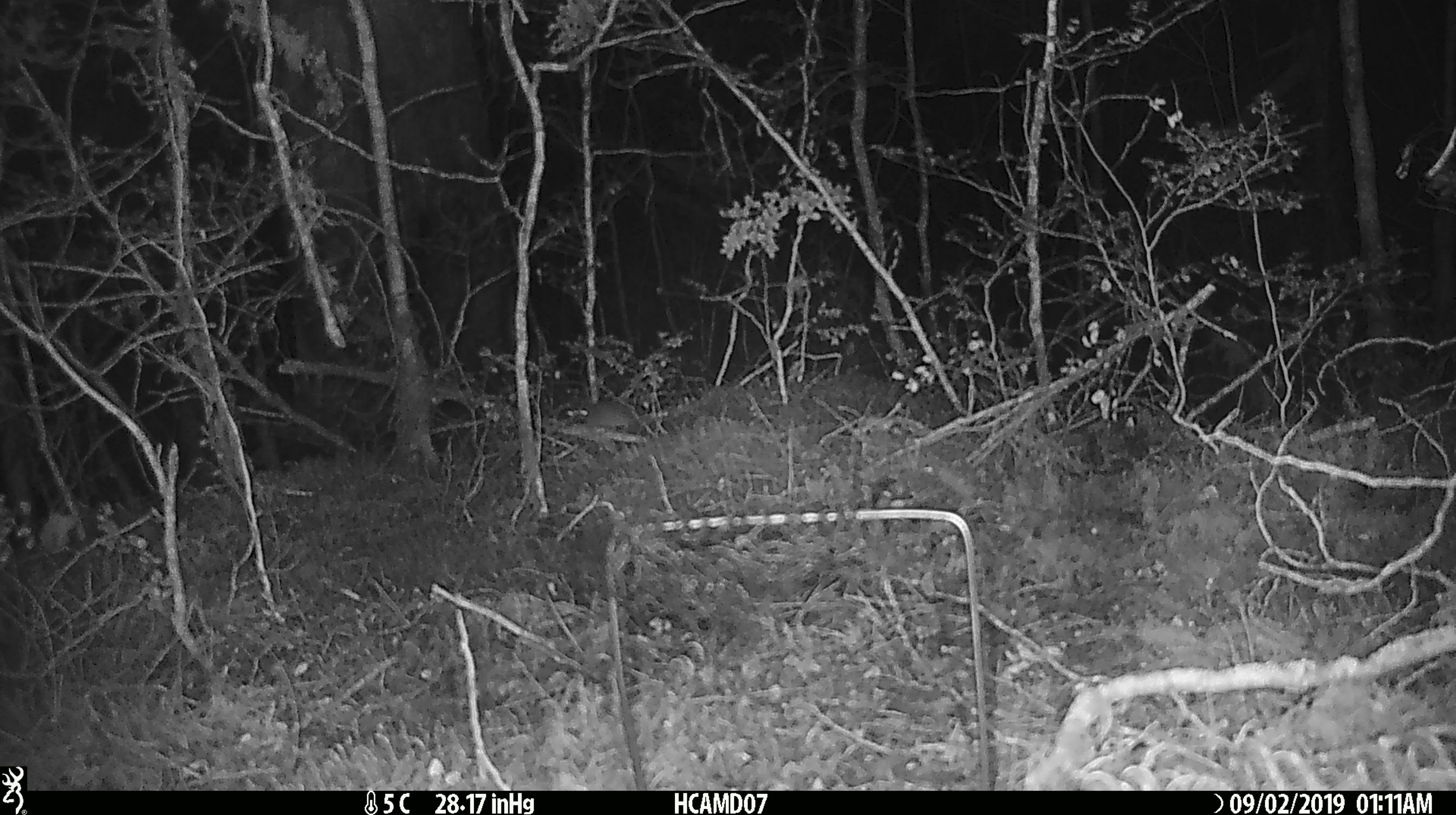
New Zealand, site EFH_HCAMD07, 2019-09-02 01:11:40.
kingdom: Animalia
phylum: Chordata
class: Mammalia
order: Rodentia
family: Muridae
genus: Mus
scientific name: Mus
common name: mouse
Mouse (Mus).